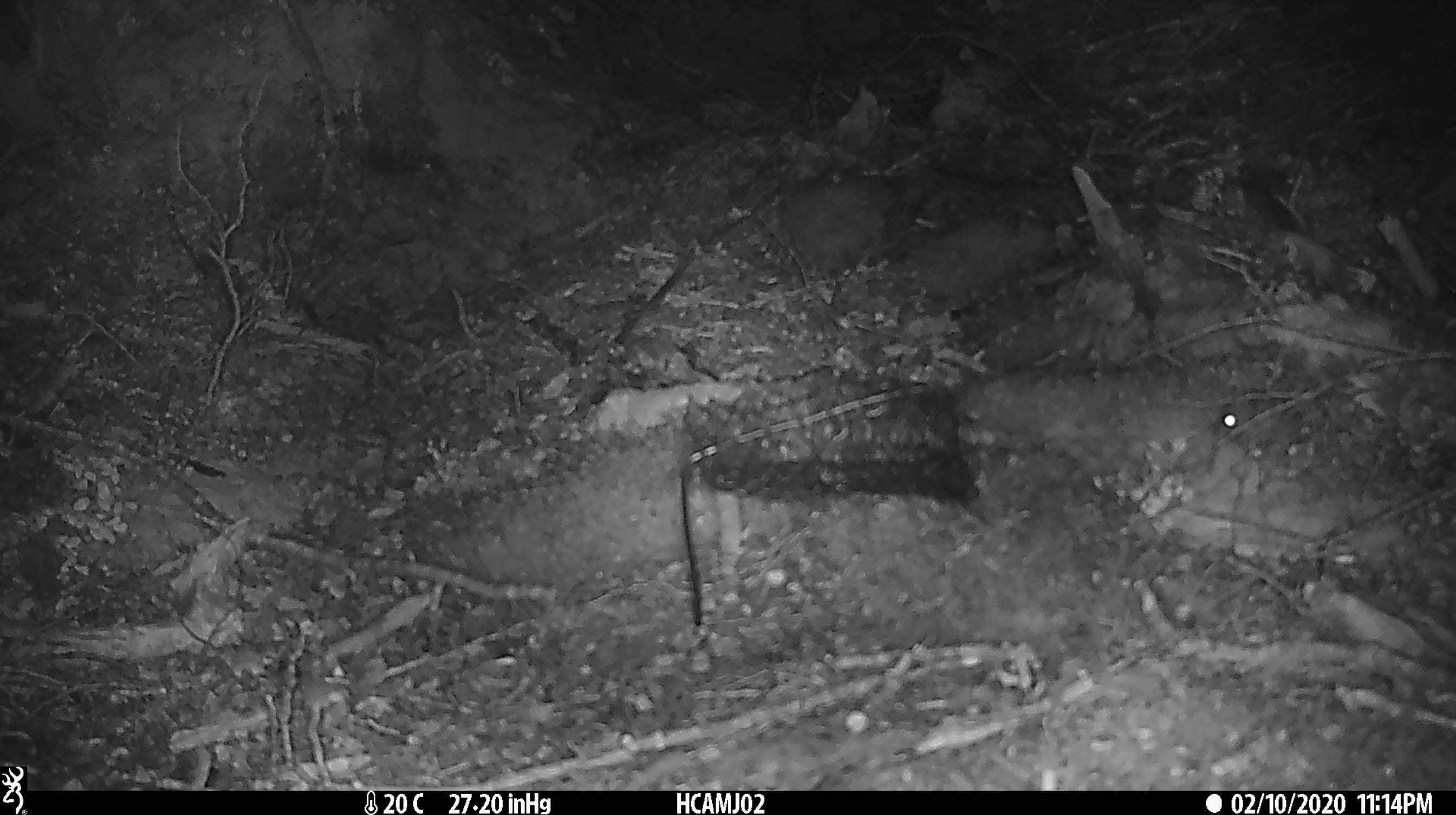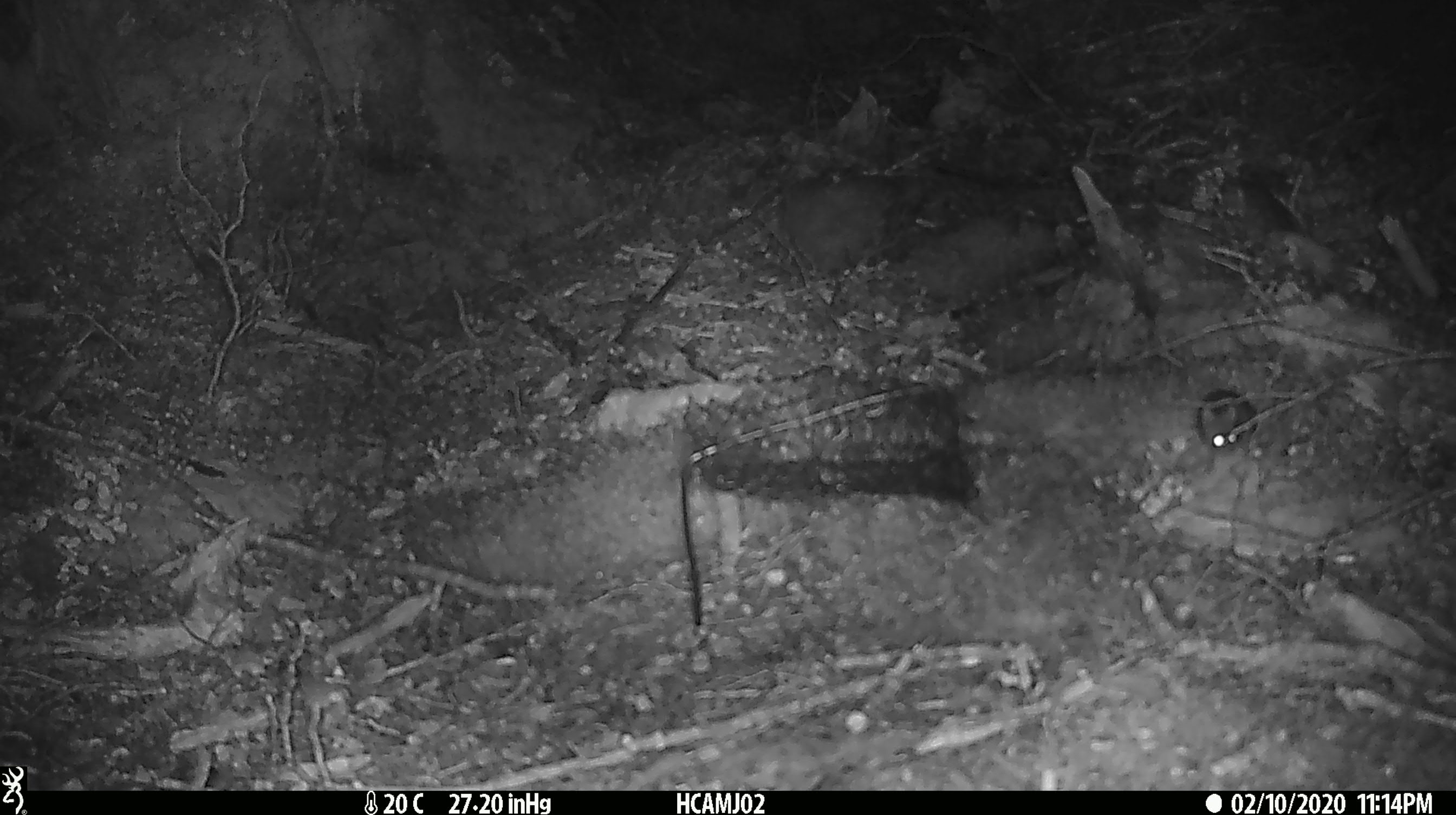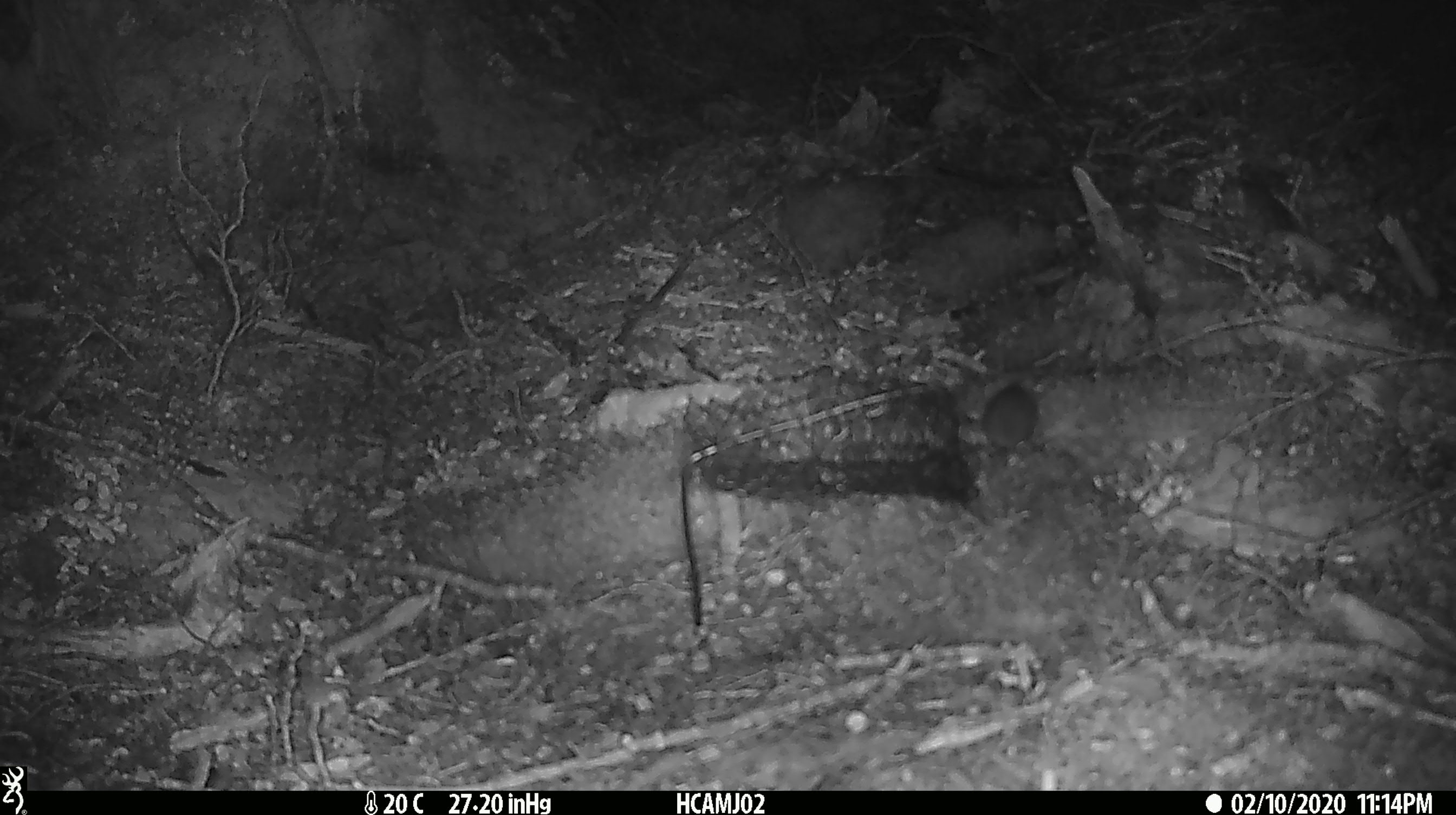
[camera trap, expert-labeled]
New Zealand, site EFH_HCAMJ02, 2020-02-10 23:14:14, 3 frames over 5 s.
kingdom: Animalia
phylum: Chordata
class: Mammalia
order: Rodentia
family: Muridae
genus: Mus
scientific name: Mus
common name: mouse